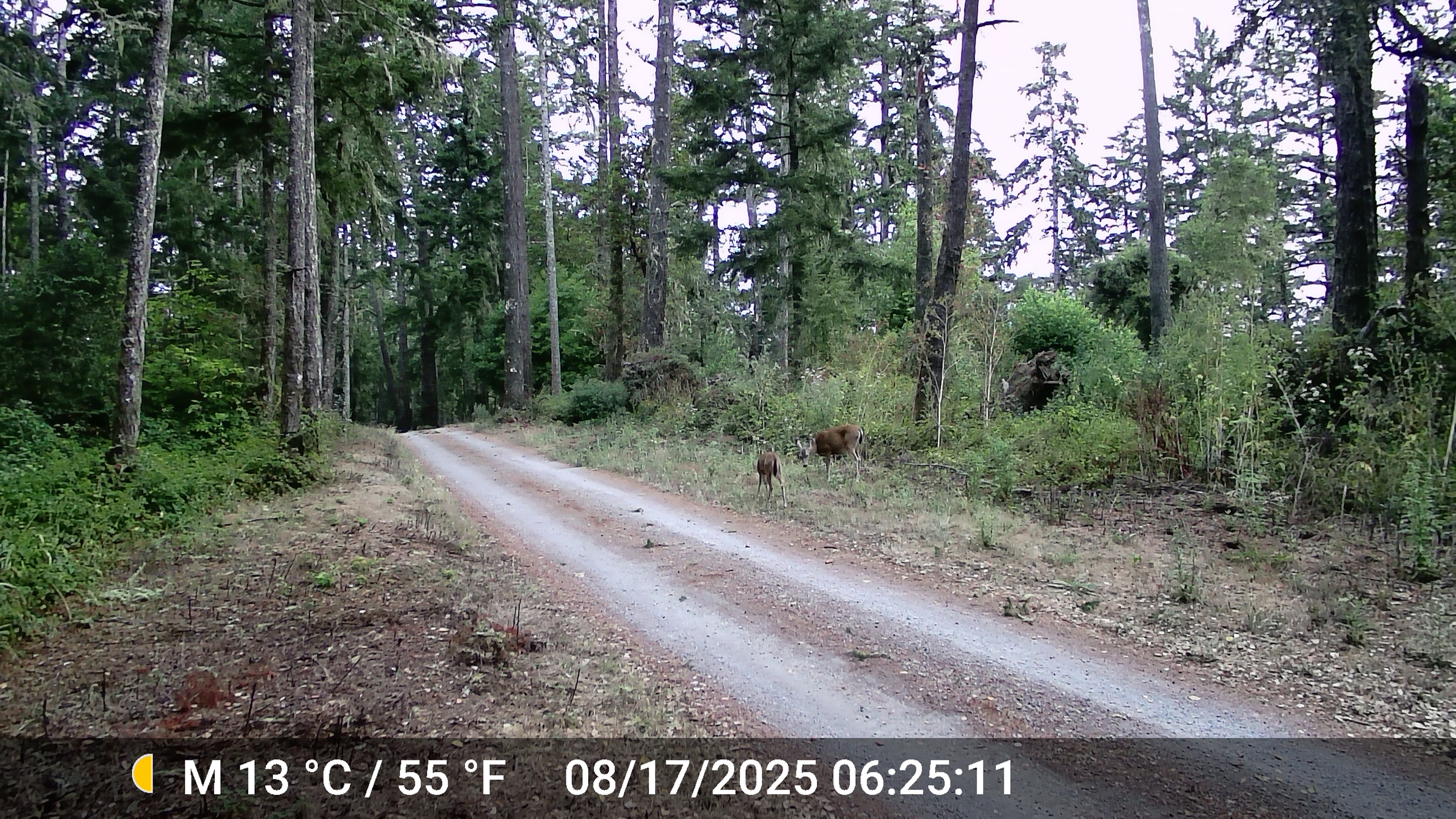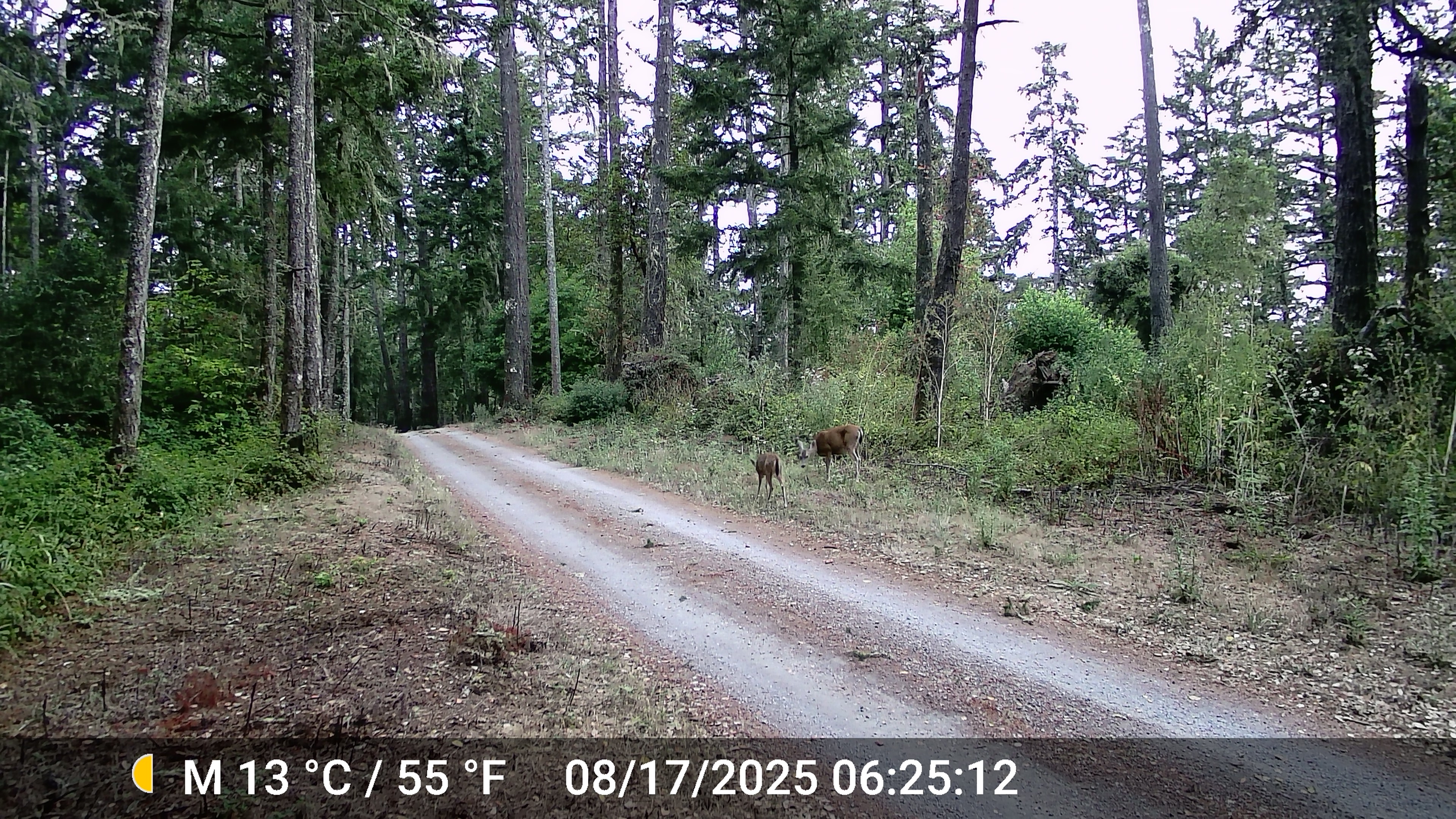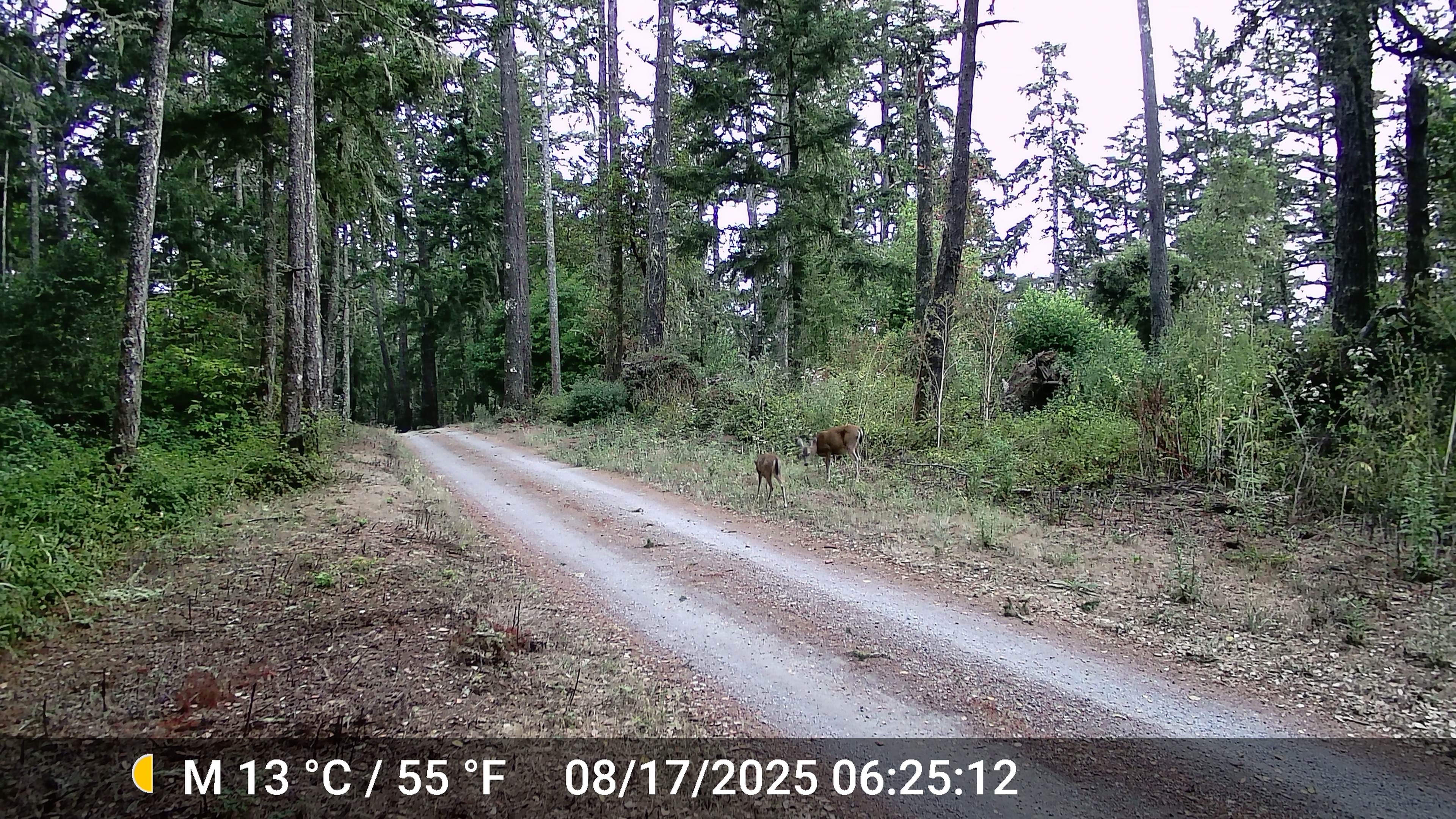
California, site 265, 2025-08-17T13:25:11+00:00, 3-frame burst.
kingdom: Animalia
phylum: Chordata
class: Mammalia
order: Artiodactyla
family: Cervidae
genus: Odocoileus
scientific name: Odocoileus hemionus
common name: mule deer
Mule deer (Odocoileus hemionus).